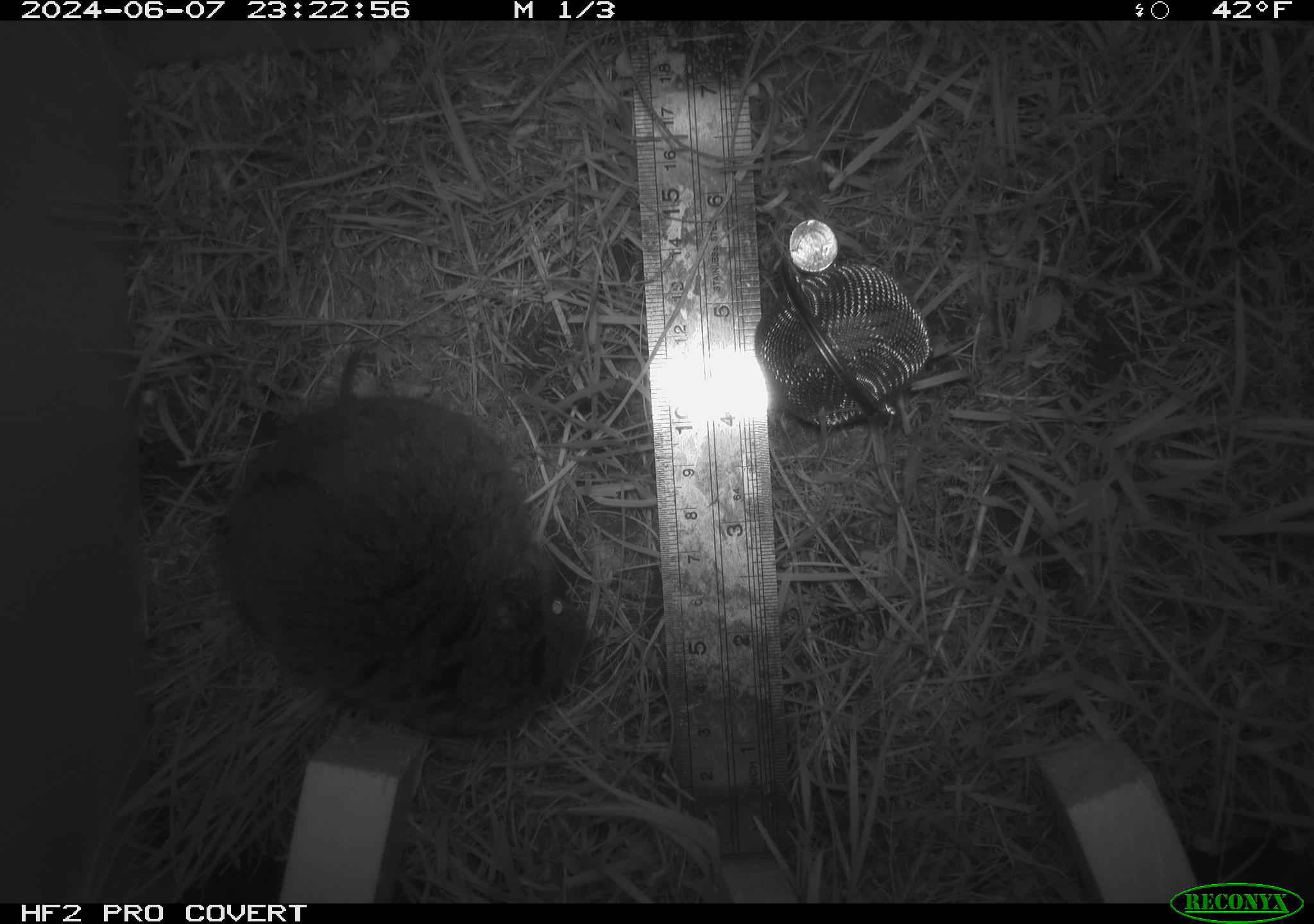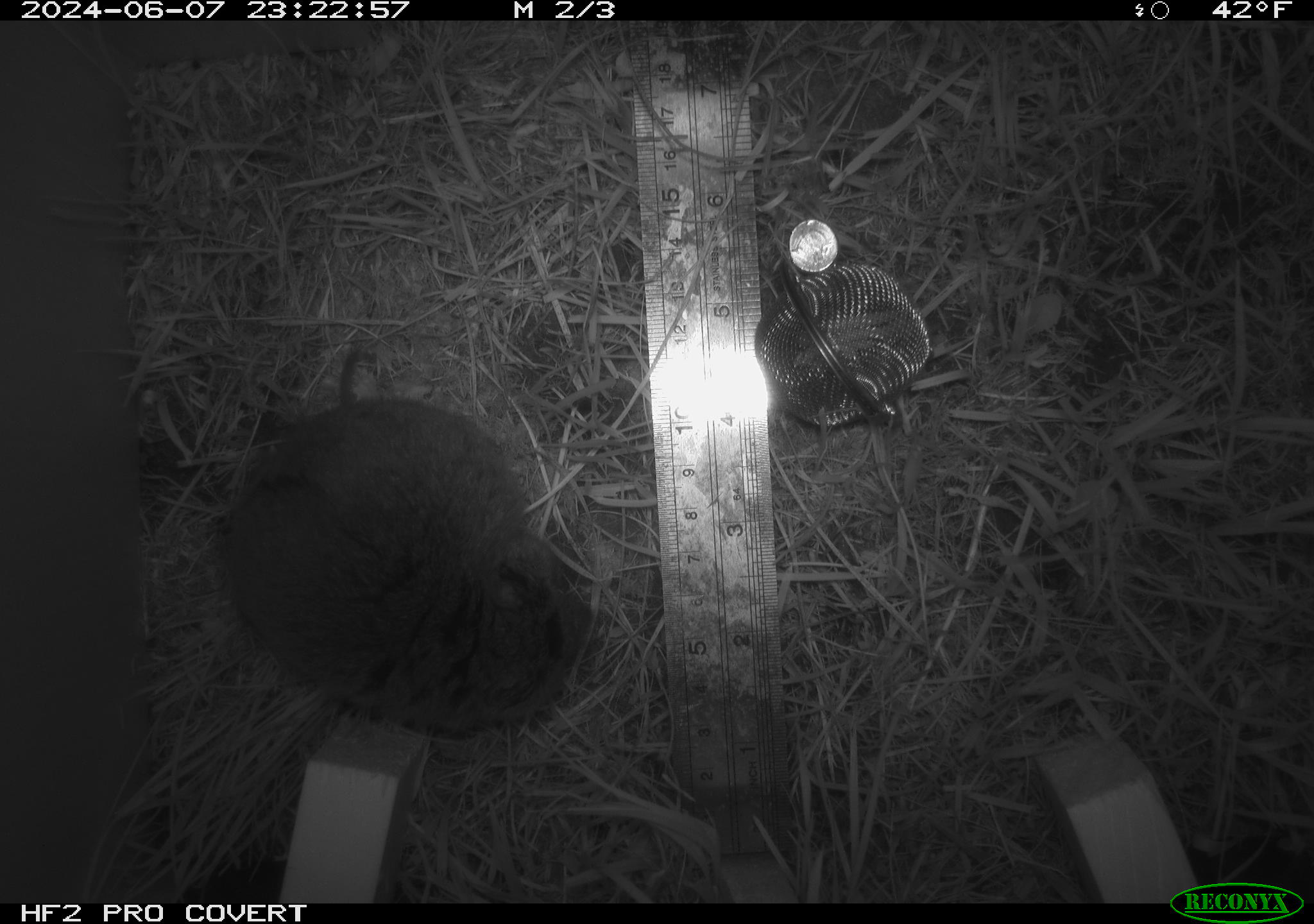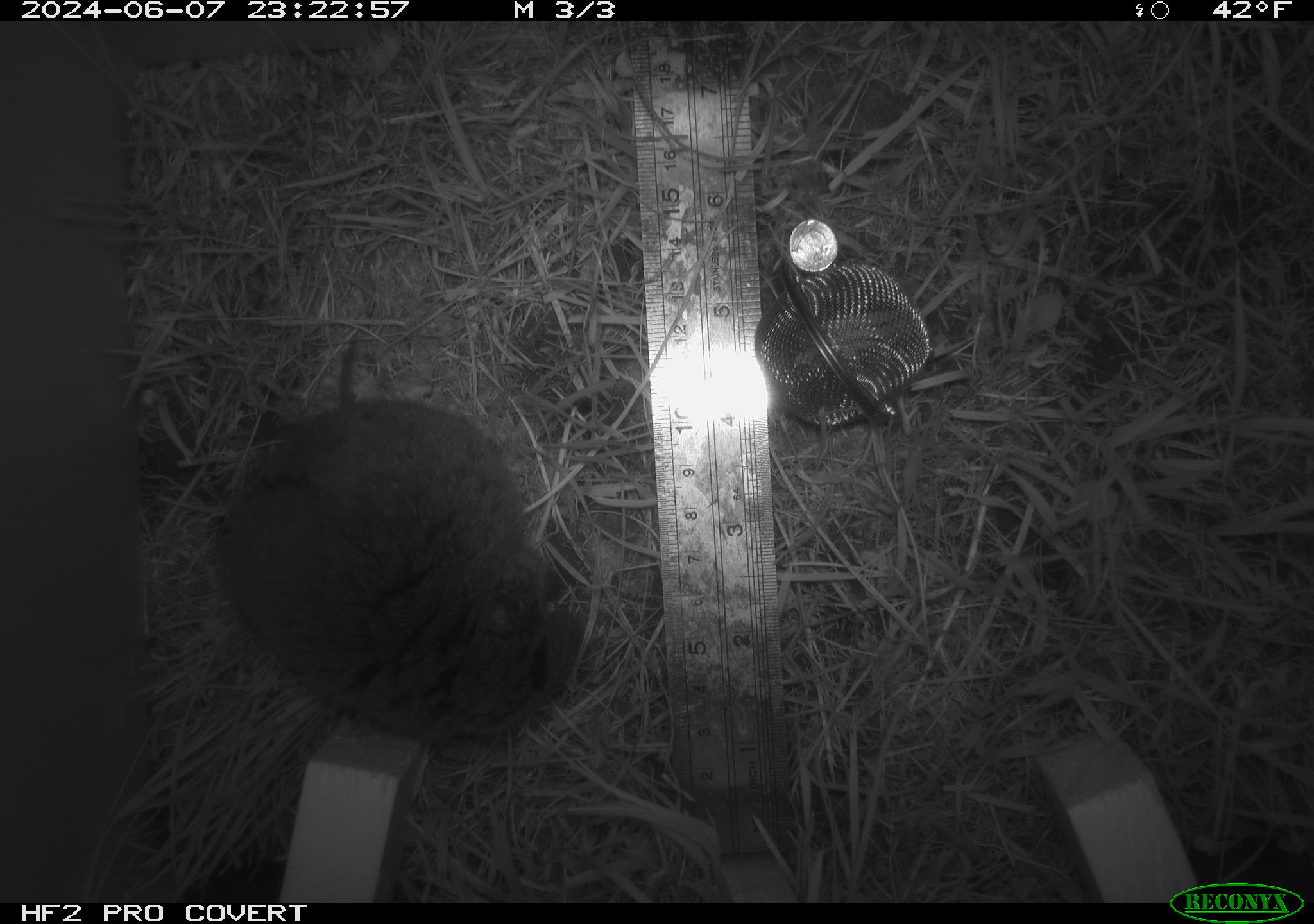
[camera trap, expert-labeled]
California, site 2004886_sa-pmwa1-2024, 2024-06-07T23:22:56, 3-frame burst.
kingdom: Animalia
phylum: Chordata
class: Mammalia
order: Rodentia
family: Cricetidae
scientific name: Arvicolinae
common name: voles, lemmings, and muskrats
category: arvicolinae subfamily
Arvicolinae subfamily (voles, lemmings, and muskrats) (Arvicolinae).